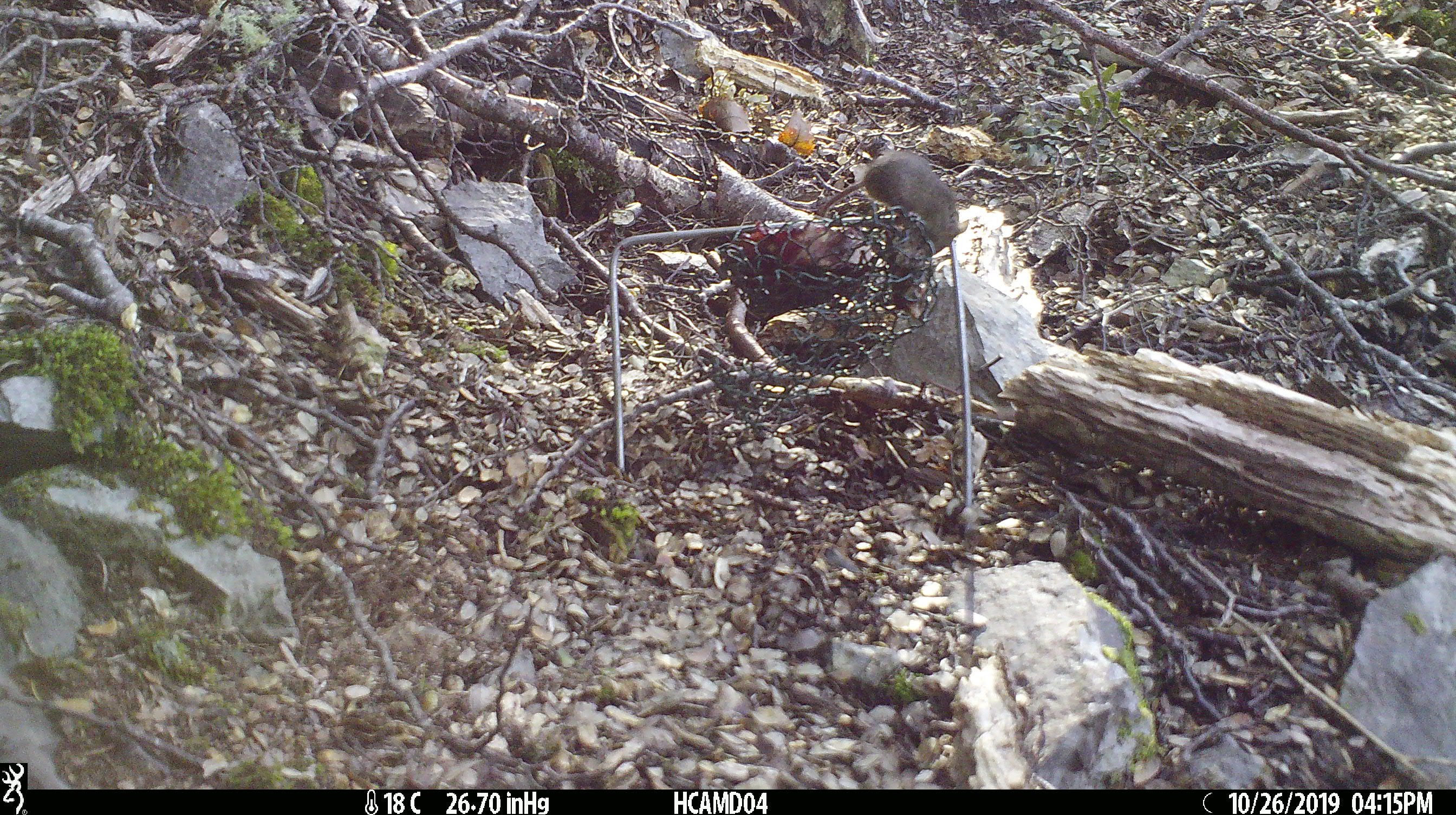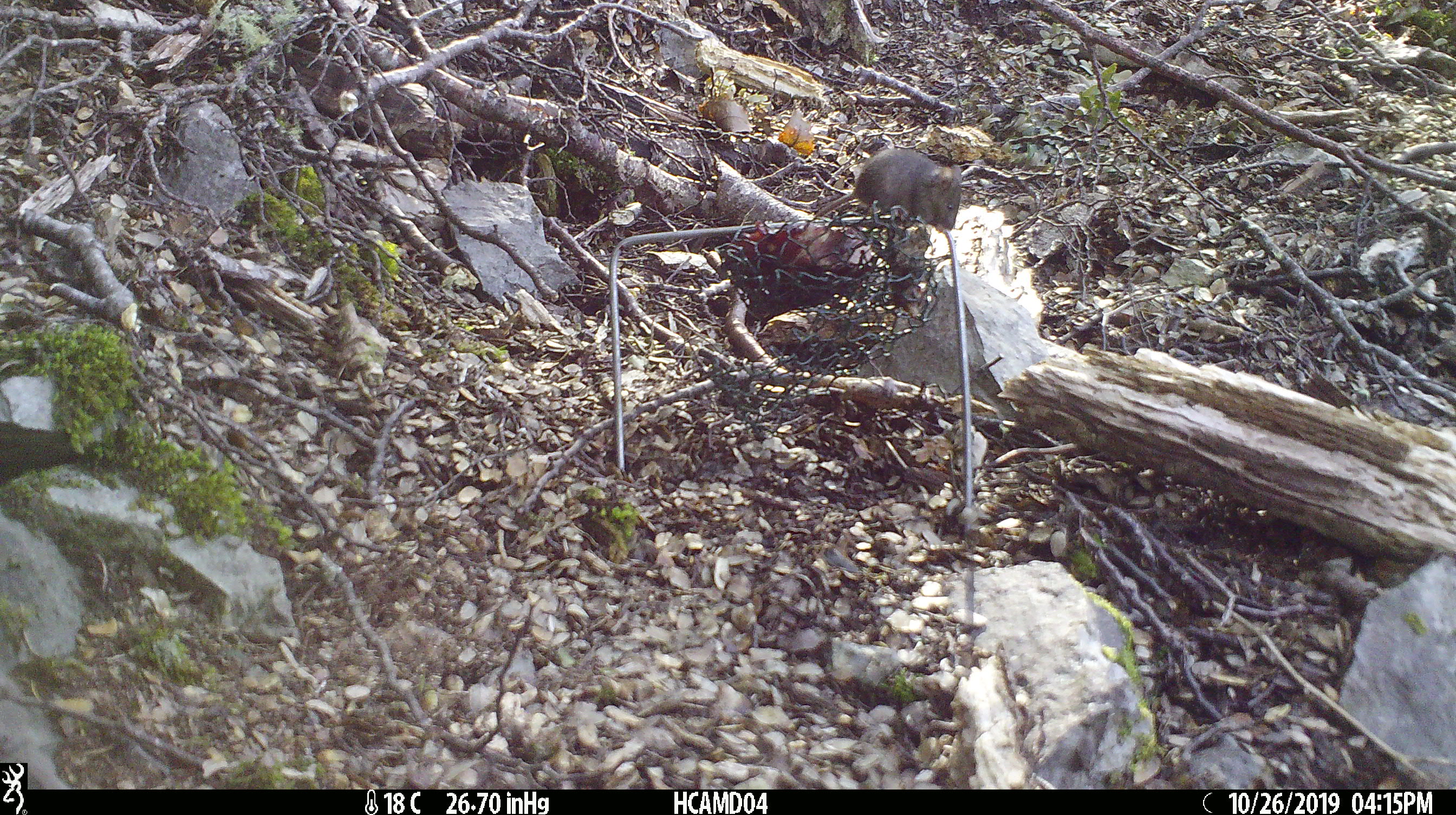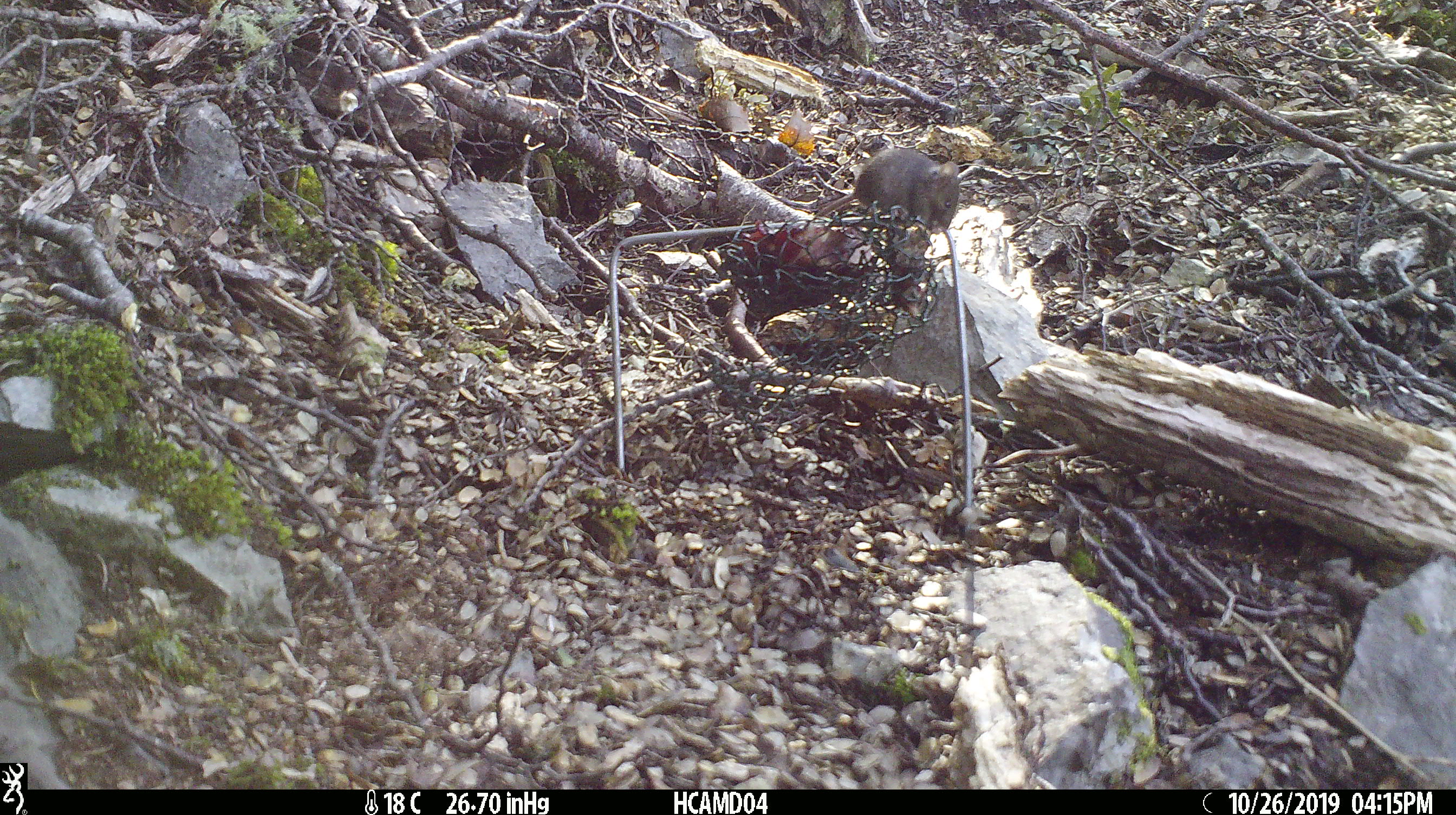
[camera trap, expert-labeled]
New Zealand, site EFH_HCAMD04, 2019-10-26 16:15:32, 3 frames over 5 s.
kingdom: Animalia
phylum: Chordata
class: Mammalia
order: Rodentia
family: Muridae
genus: Mus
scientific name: Mus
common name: mouse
Mouse (Mus).